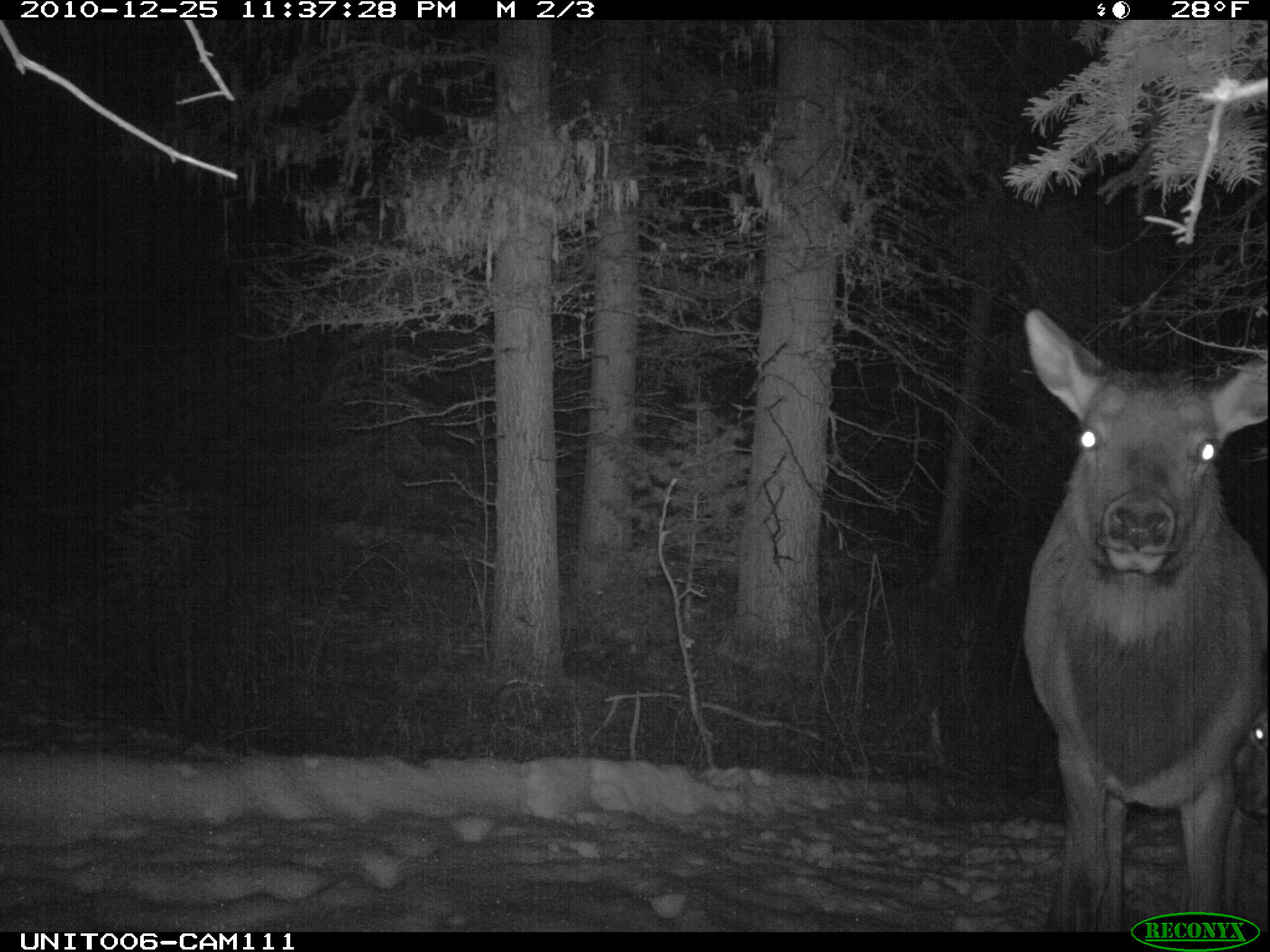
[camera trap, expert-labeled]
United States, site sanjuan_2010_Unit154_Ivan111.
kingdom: Animalia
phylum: Chordata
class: Mammalia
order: Artiodactyla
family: Cervidae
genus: Cervus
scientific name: Cervus elaphus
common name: red deer